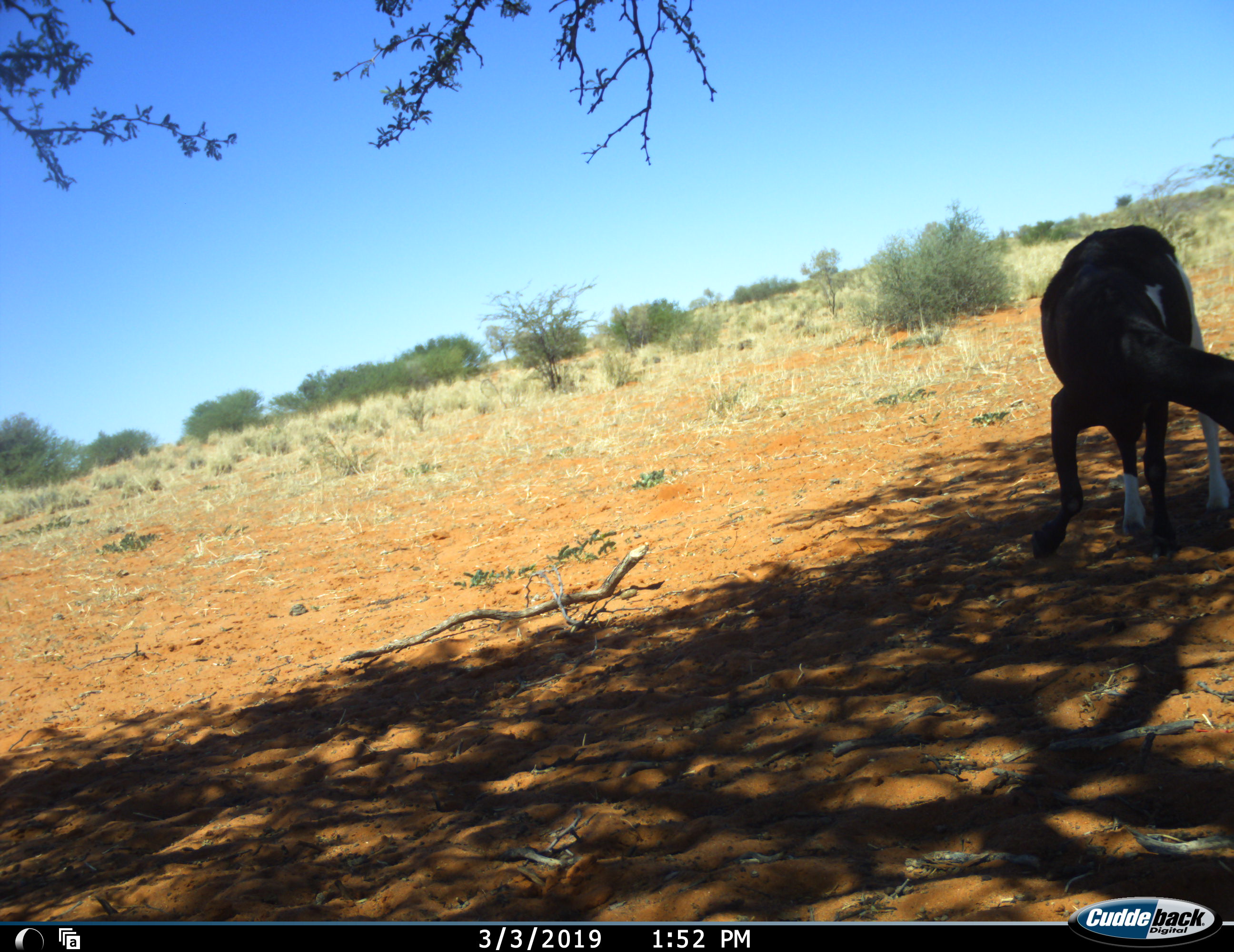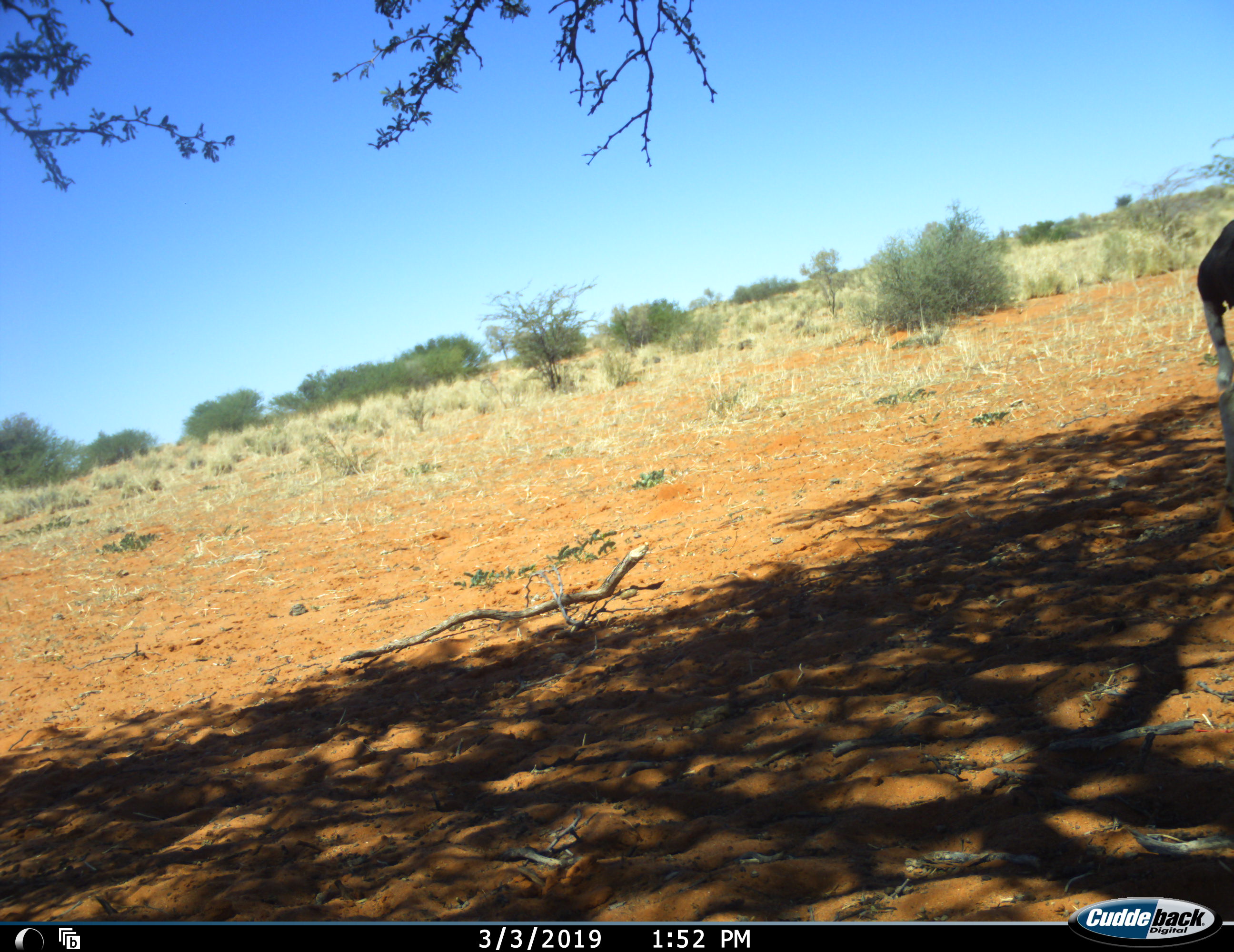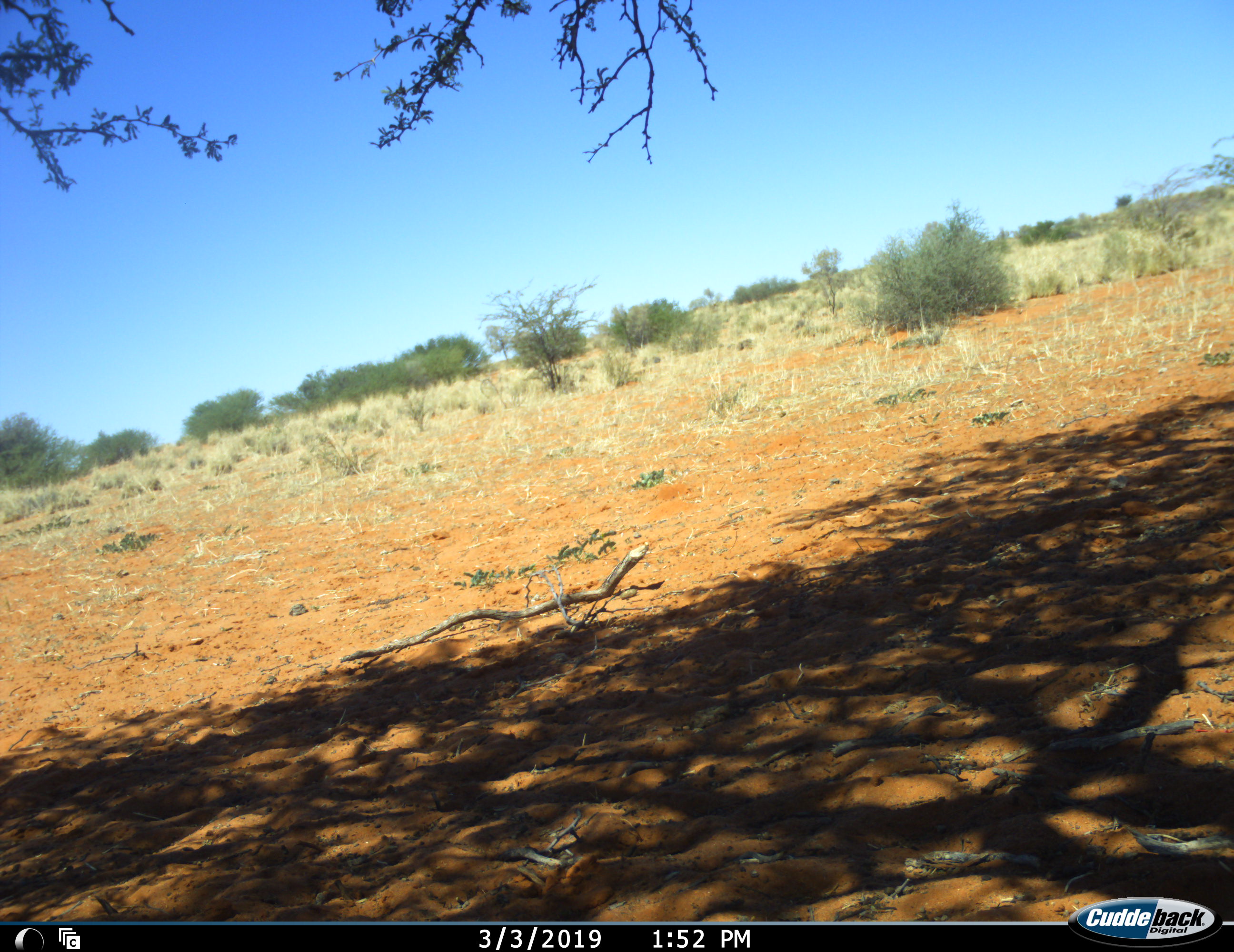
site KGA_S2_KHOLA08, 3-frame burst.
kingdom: Animalia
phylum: Chordata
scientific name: Vertebrata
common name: domestic animal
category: domesticanimal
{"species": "domesticanimal (domestic animal) (Vertebrata)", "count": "1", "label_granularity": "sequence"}